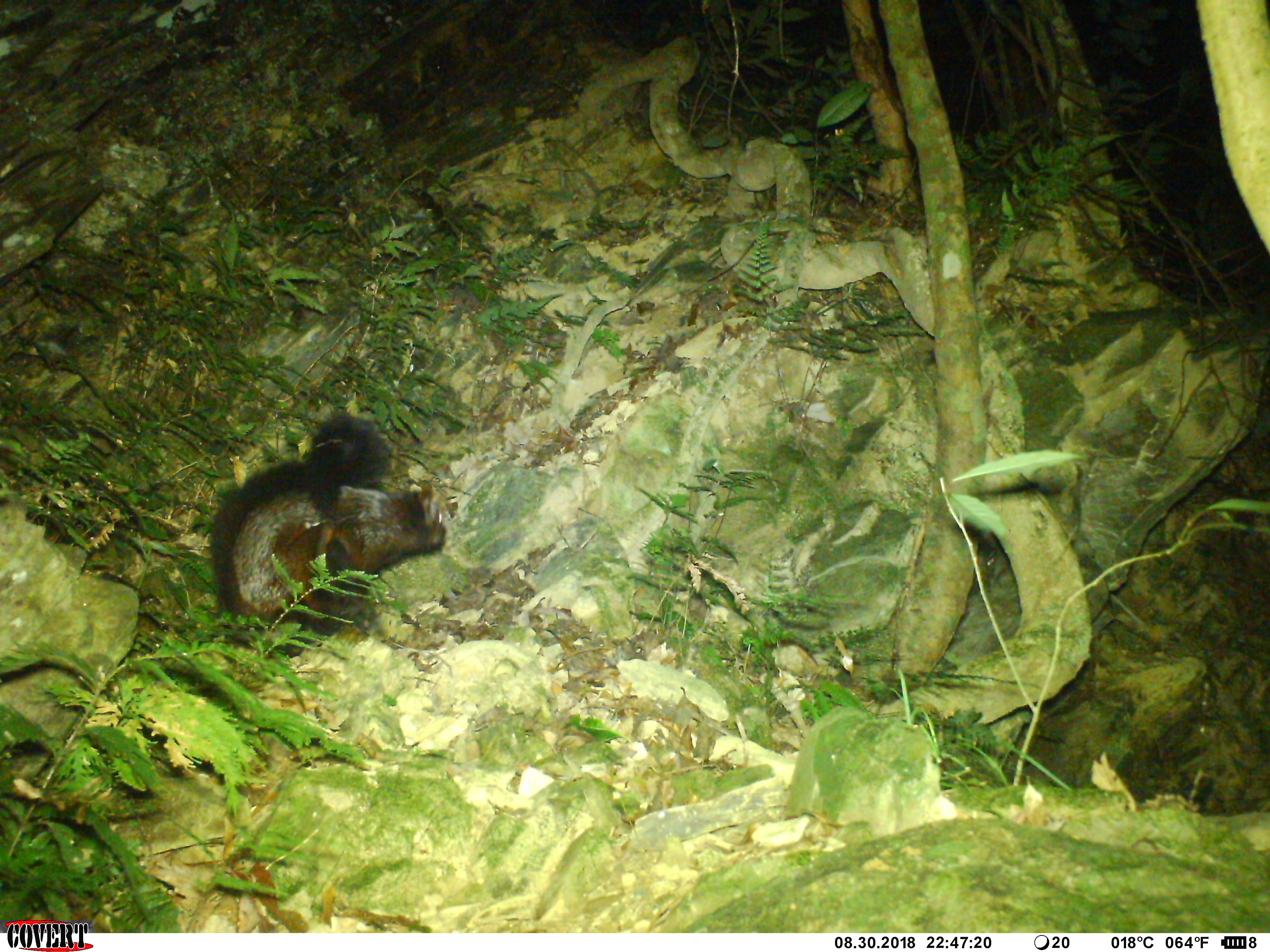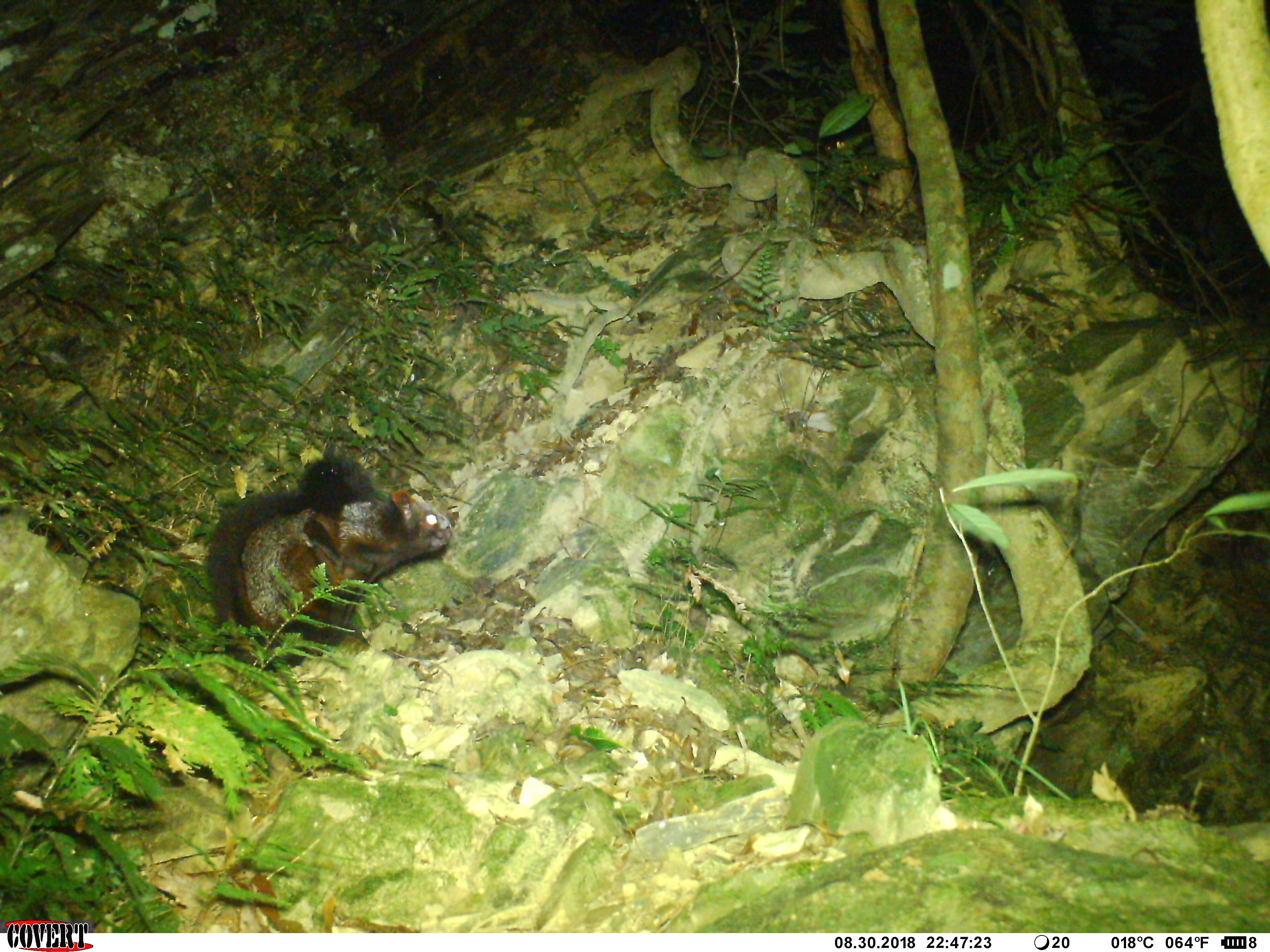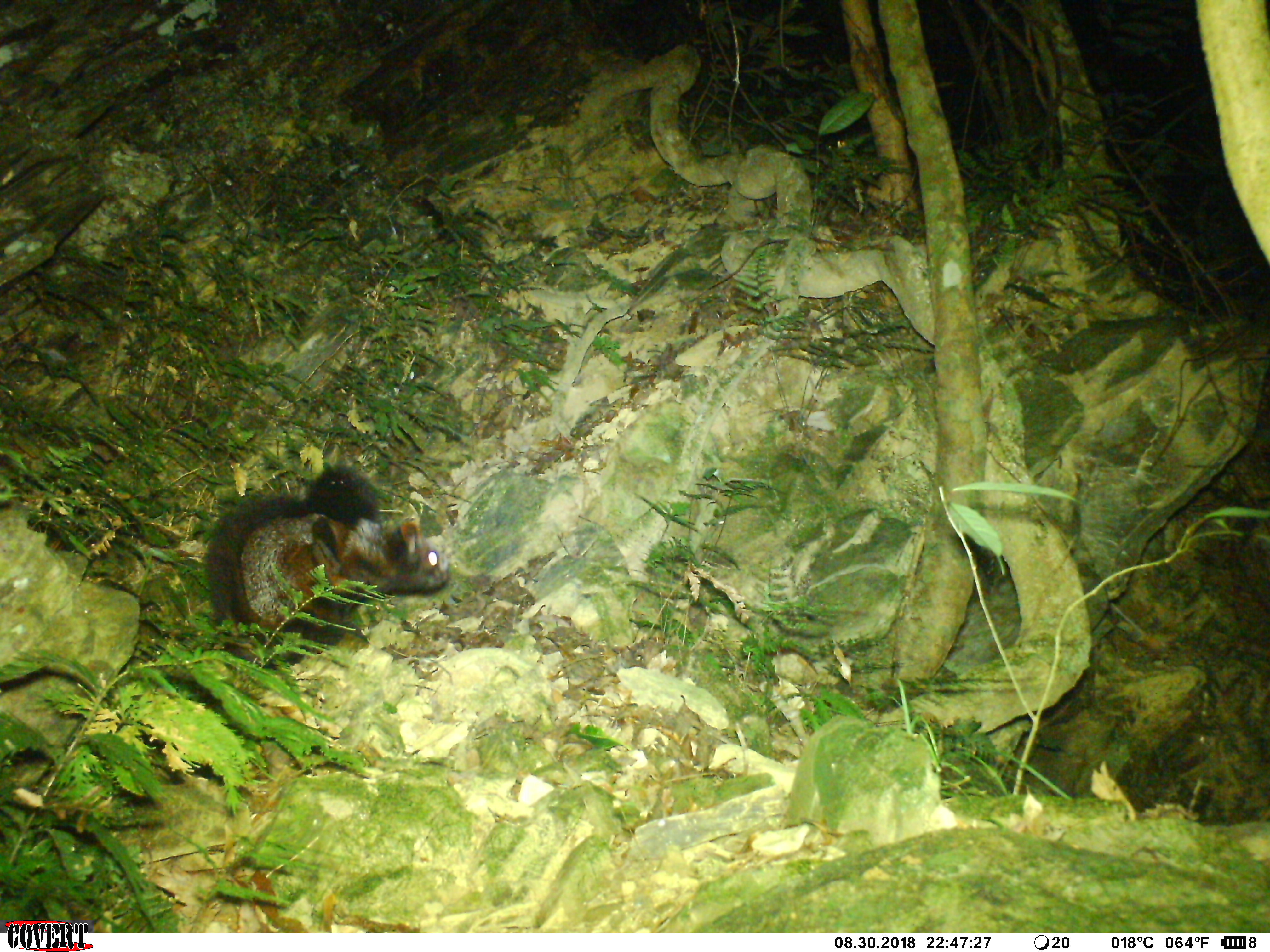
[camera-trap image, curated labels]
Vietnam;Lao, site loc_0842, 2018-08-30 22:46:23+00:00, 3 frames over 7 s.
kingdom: Animalia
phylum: Chordata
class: Mammalia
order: Rodentia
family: Sciuridae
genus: Petaurista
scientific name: Petaurista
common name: giant flying squirrel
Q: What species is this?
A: Giant flying squirrel (Petaurista).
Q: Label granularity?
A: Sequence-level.